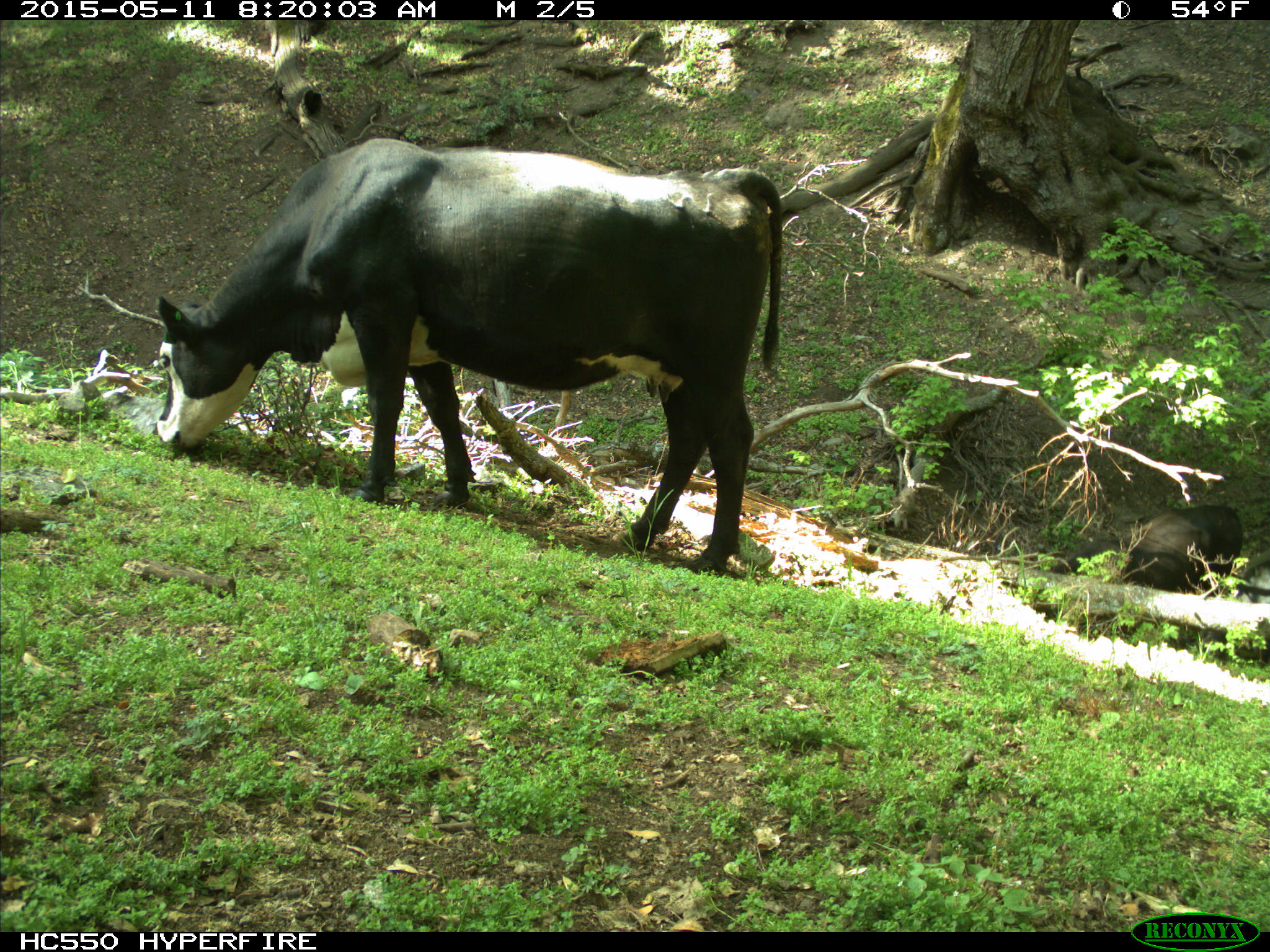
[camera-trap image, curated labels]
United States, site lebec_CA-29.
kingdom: Animalia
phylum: Chordata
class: Mammalia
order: Artiodactyla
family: Bovidae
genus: Bos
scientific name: Bos taurus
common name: domestic cow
Bos taurus (domestic cow).